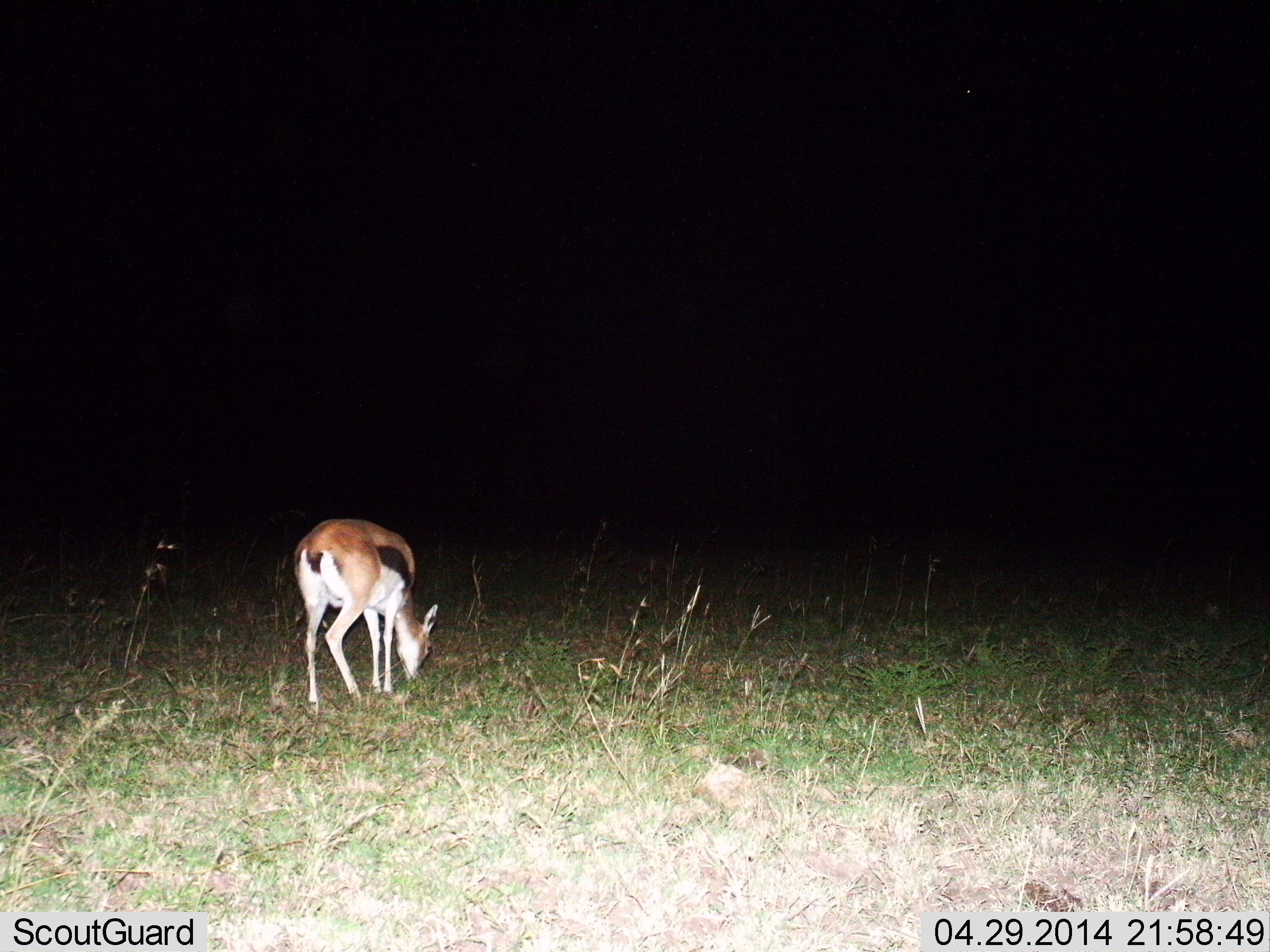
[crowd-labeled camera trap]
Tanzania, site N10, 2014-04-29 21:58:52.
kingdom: Animalia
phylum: Chordata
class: Mammalia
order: Artiodactyla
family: Bovidae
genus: Eudorcas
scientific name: Eudorcas thomsonii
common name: thomson's gazelle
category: gazellethomsons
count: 1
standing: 0%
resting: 0%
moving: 0%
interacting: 0%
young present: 0%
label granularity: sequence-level